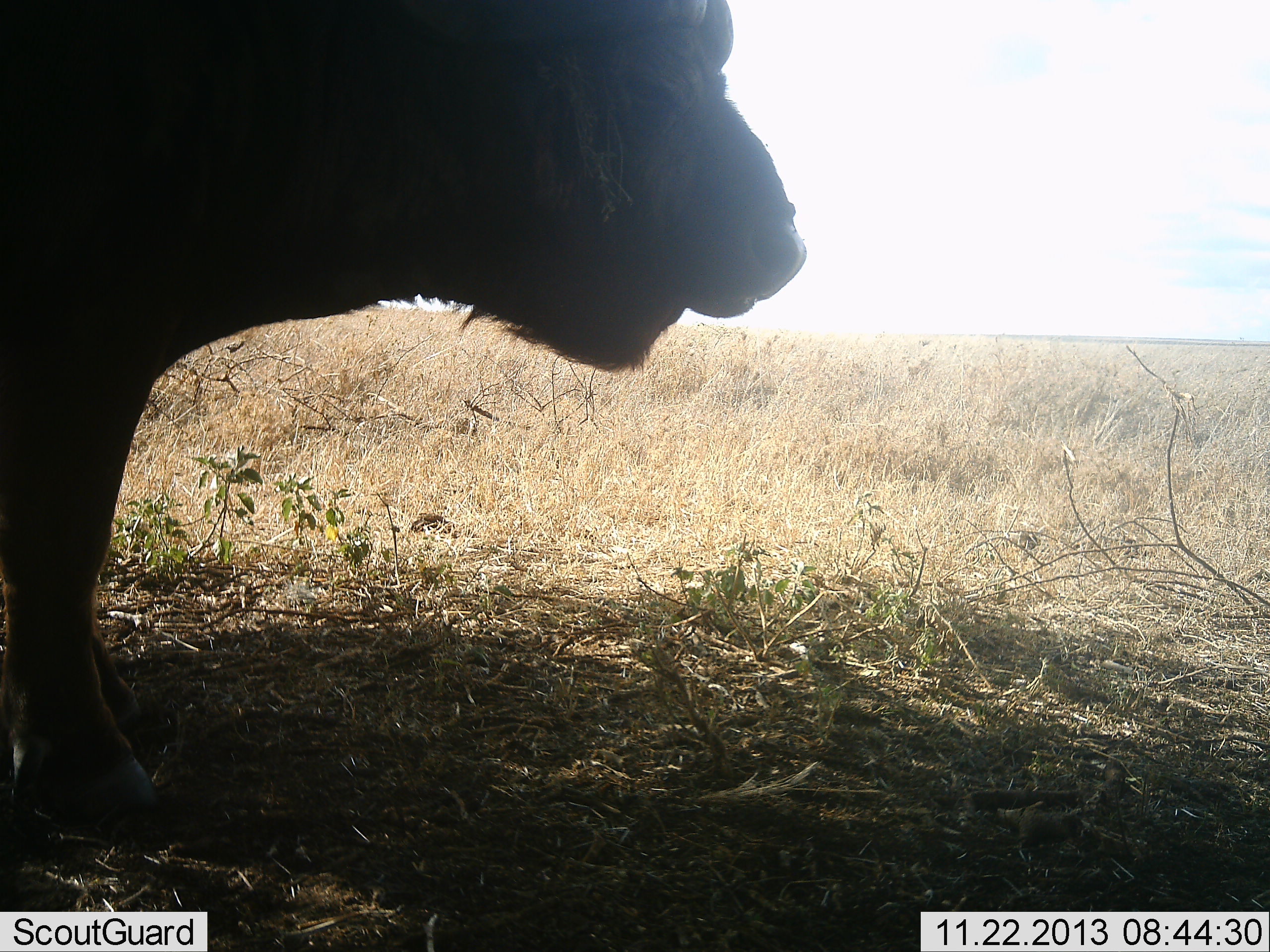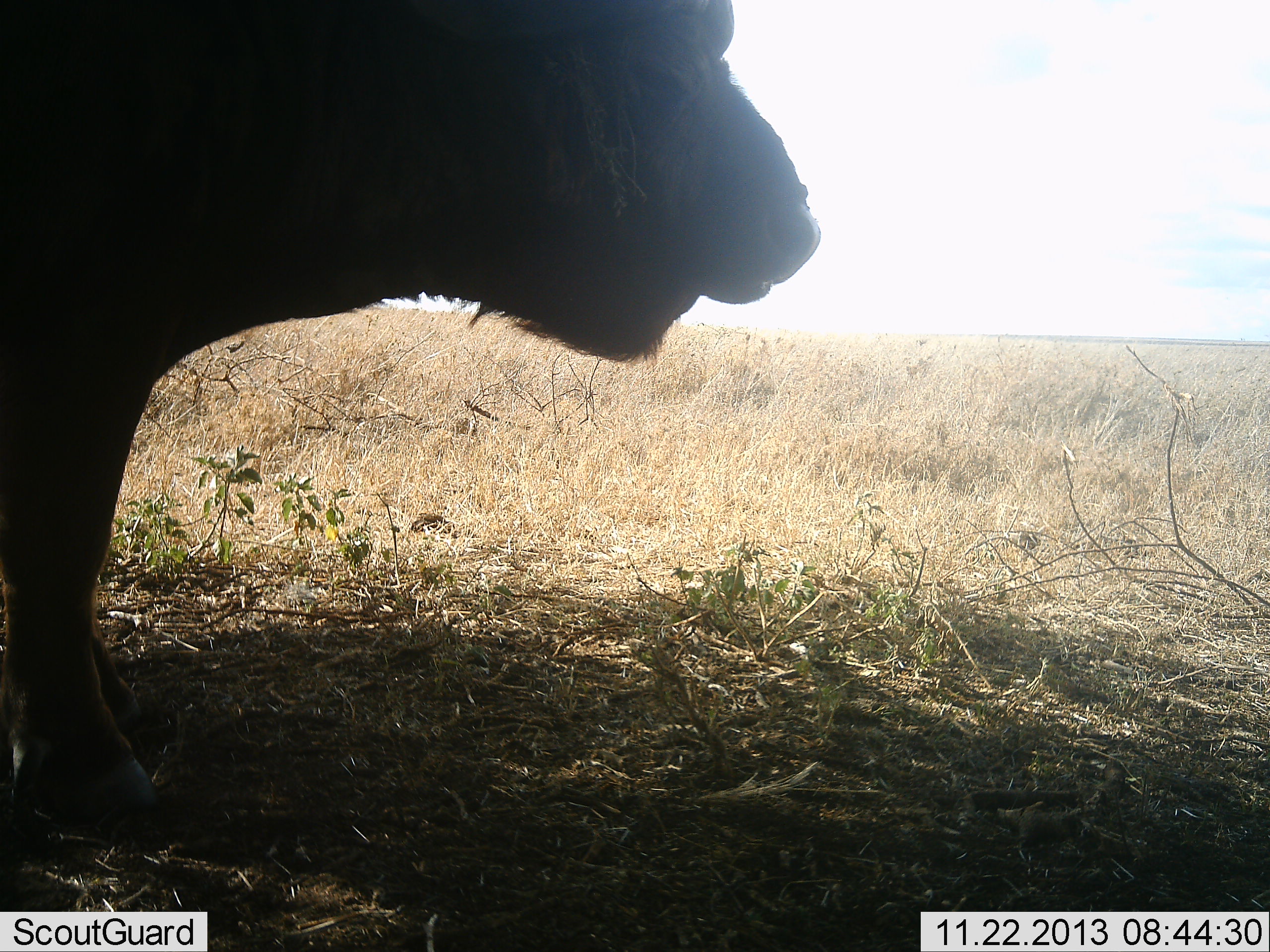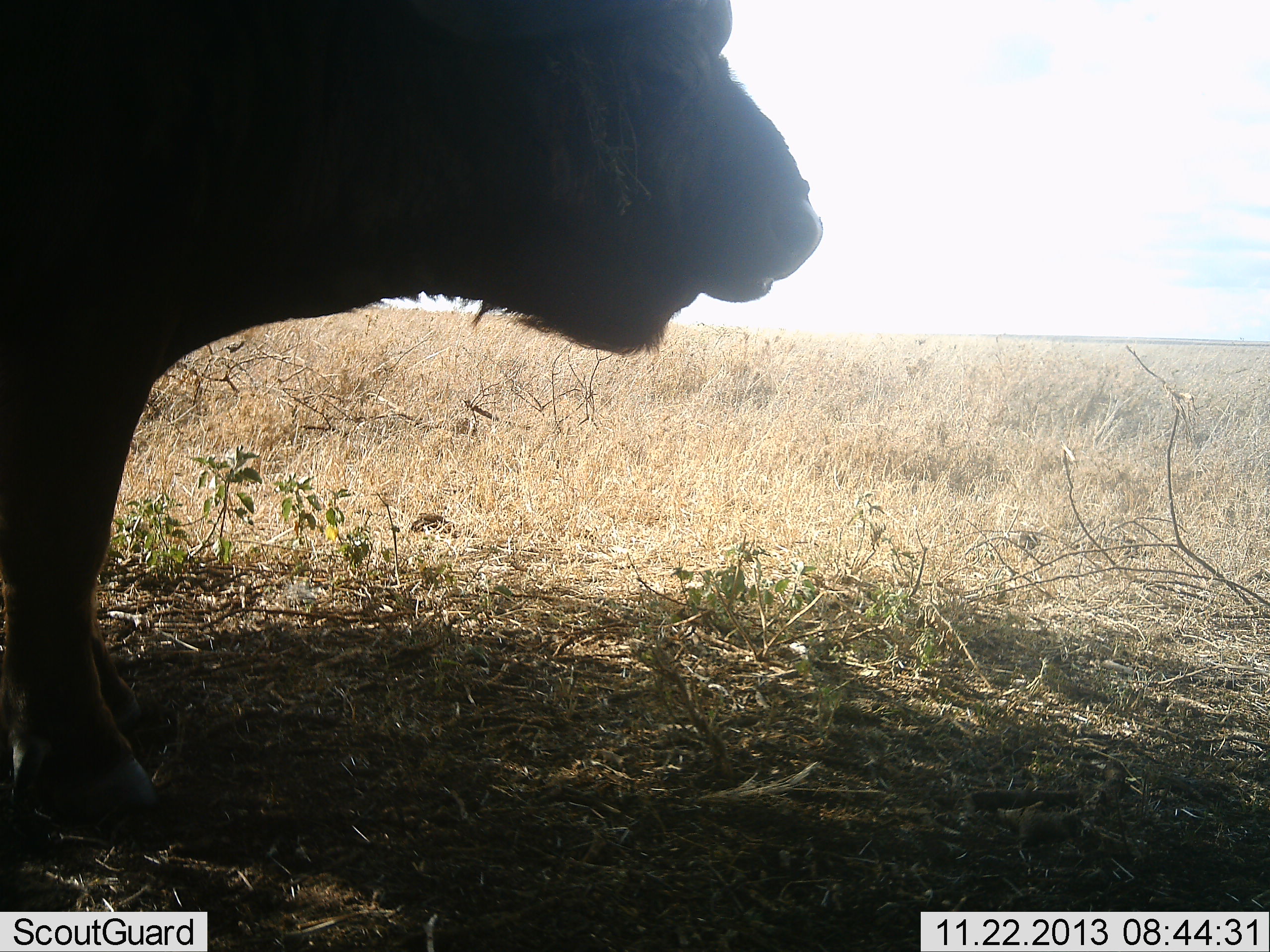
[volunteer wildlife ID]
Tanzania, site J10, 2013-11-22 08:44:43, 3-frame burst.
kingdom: Animalia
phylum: Chordata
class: Mammalia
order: Artiodactyla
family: Bovidae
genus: Syncerus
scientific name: Syncerus caffer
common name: cape buffalo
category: buffalo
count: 1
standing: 90%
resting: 10%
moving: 0%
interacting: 0%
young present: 0%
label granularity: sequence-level